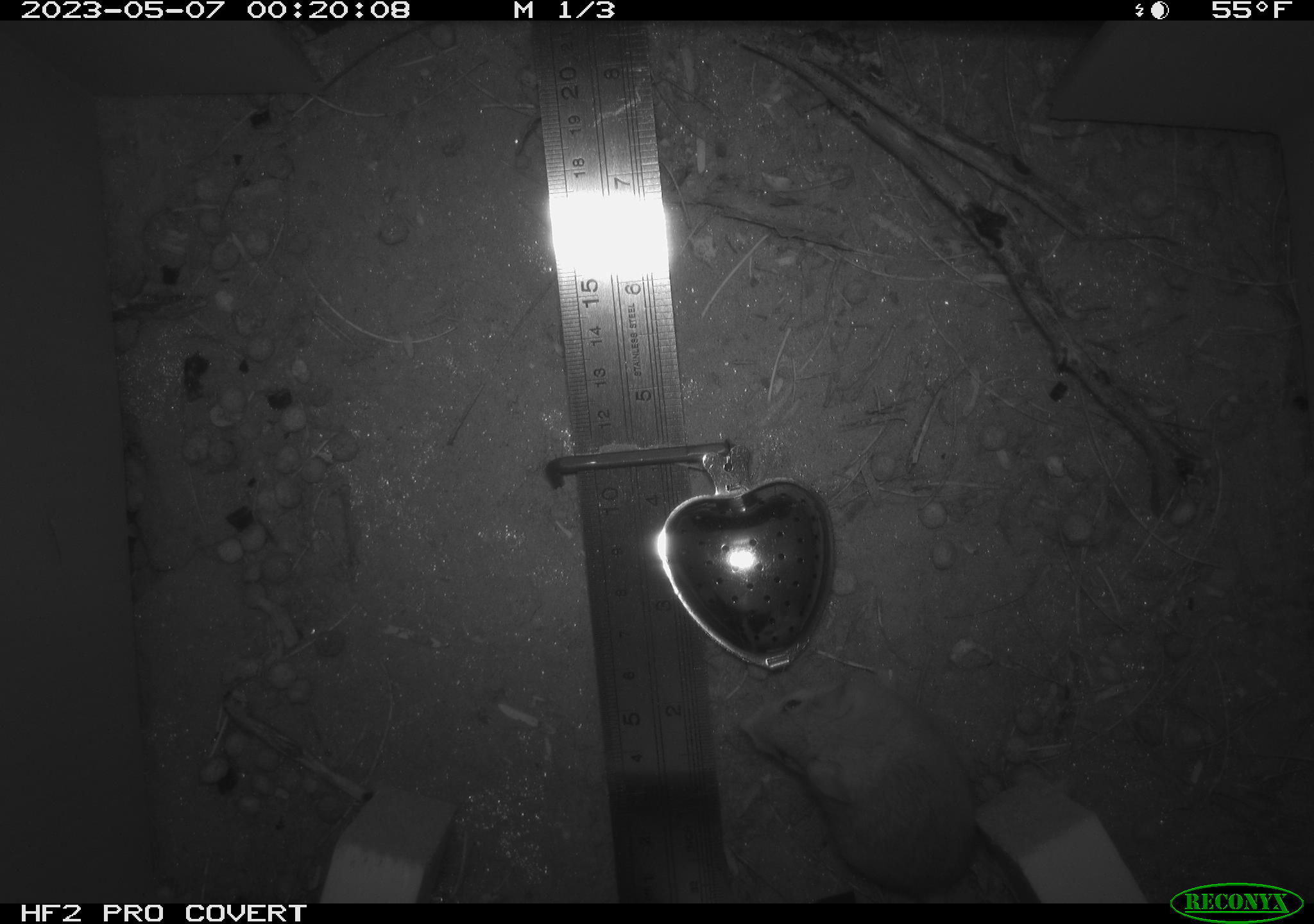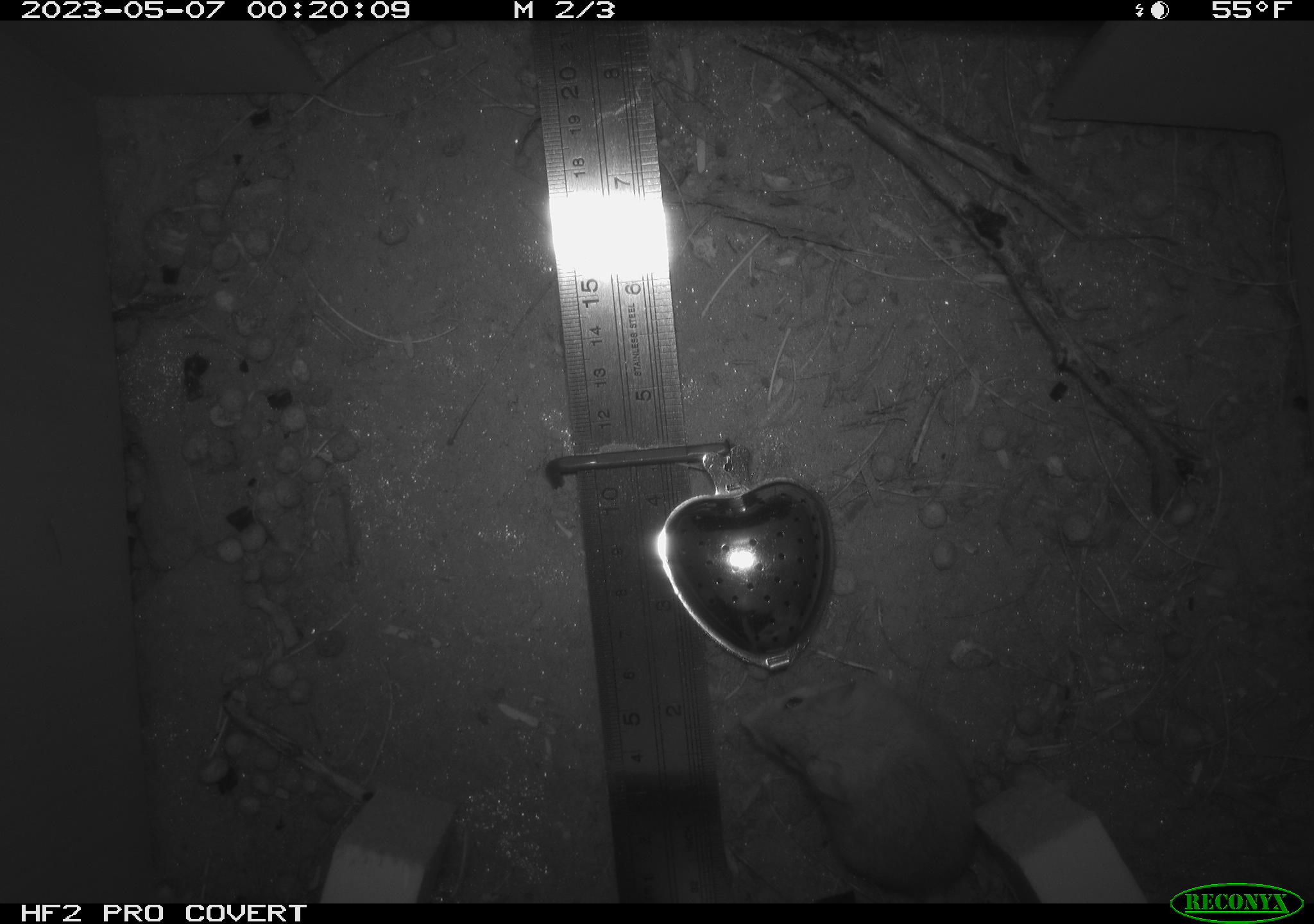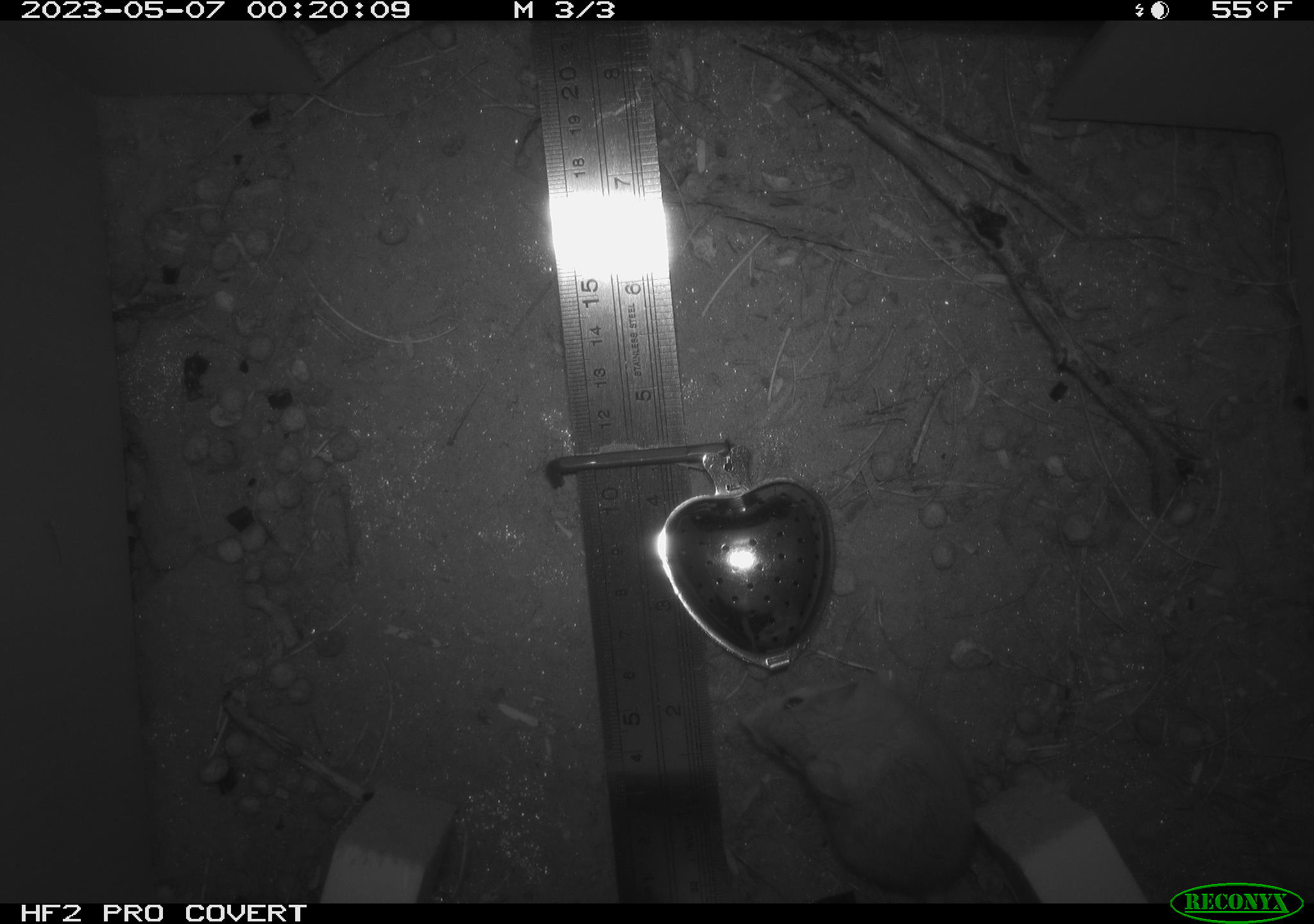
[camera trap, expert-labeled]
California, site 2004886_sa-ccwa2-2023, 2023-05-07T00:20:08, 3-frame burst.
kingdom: Animalia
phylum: Chordata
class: Mammalia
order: Rodentia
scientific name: Rodentia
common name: mouse species